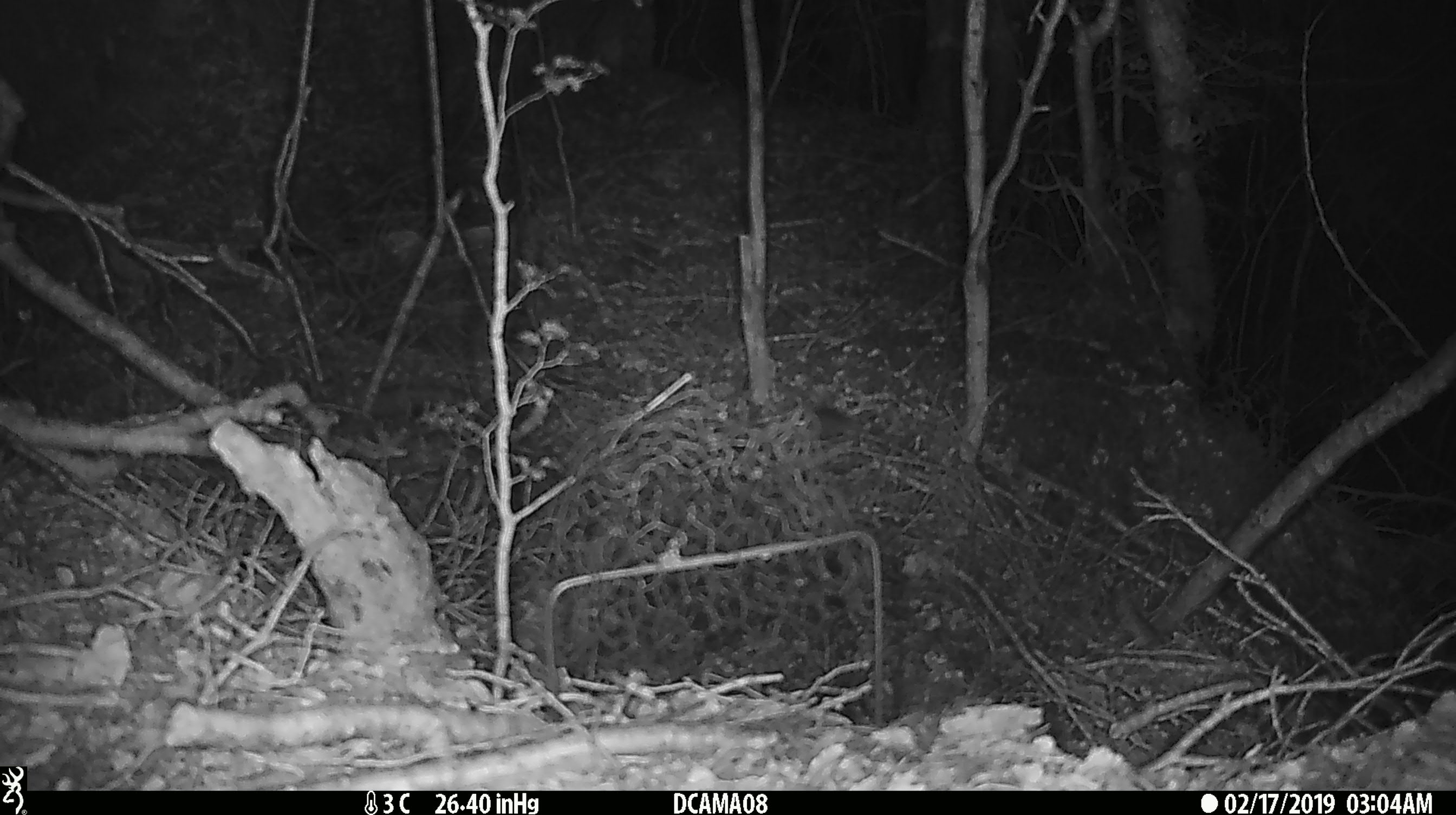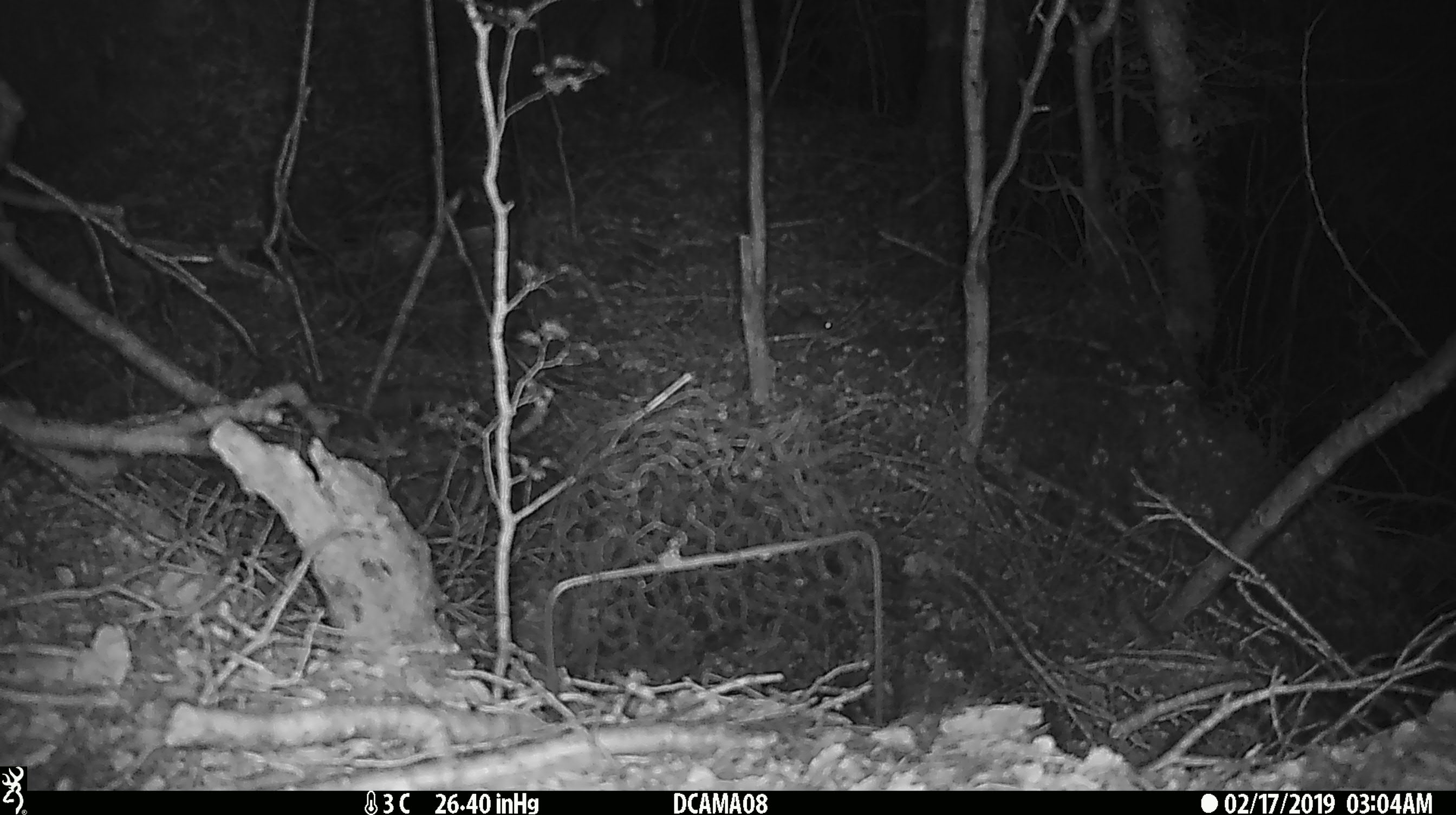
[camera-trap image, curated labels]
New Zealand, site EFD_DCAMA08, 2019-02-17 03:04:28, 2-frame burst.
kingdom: Animalia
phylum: Chordata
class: Mammalia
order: Rodentia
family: Muridae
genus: Mus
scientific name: Mus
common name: mouse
Mouse (Mus).